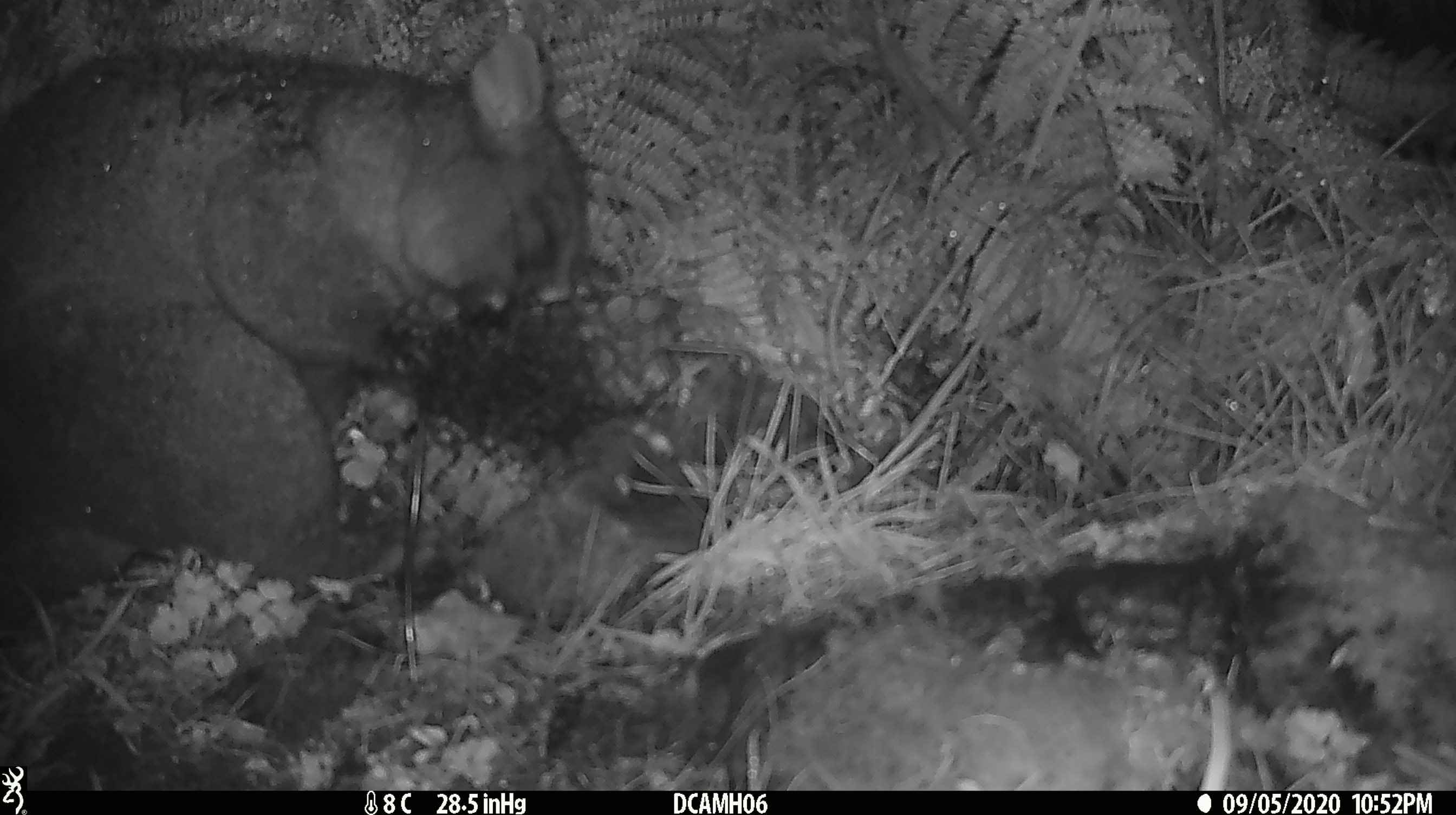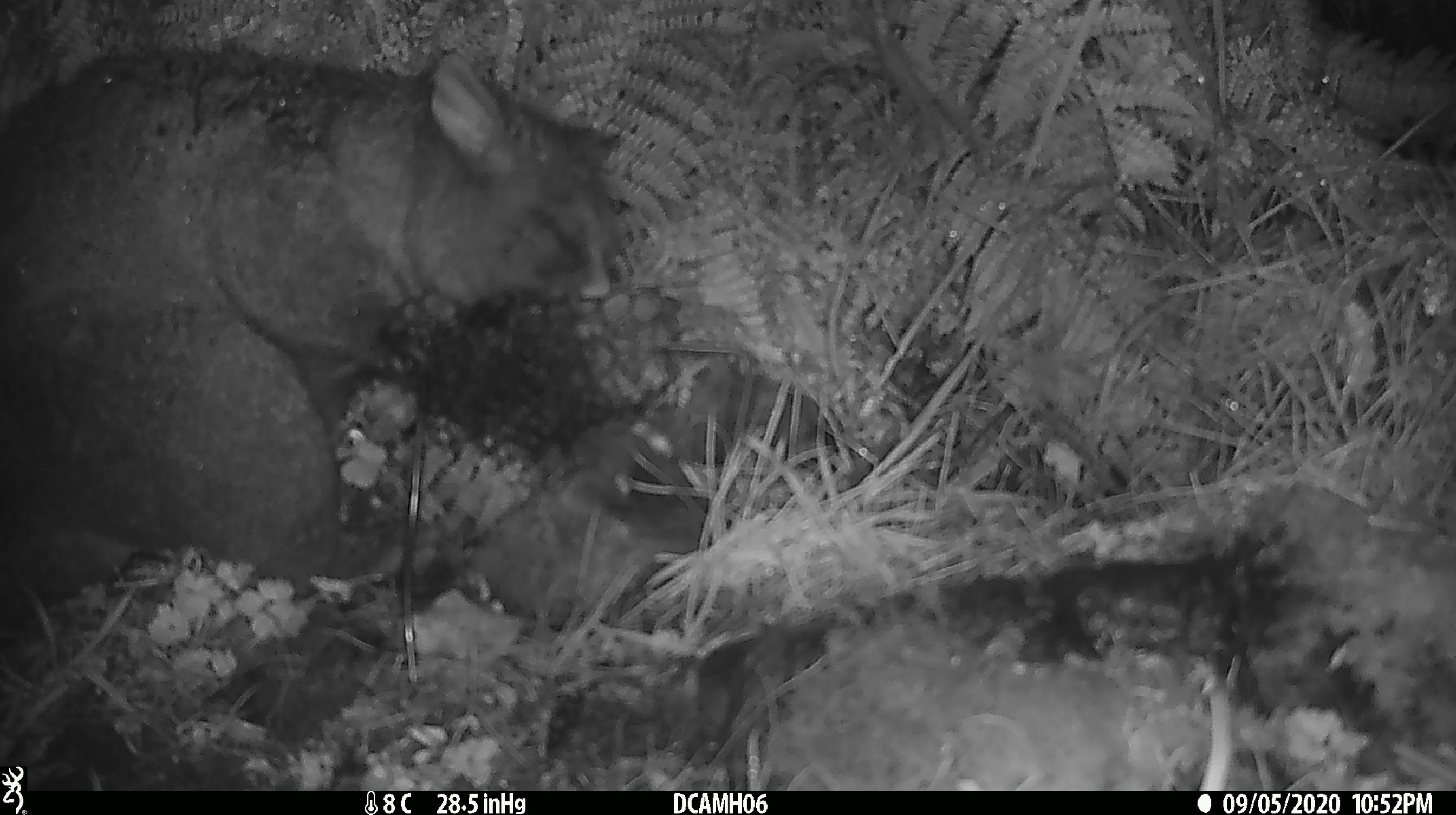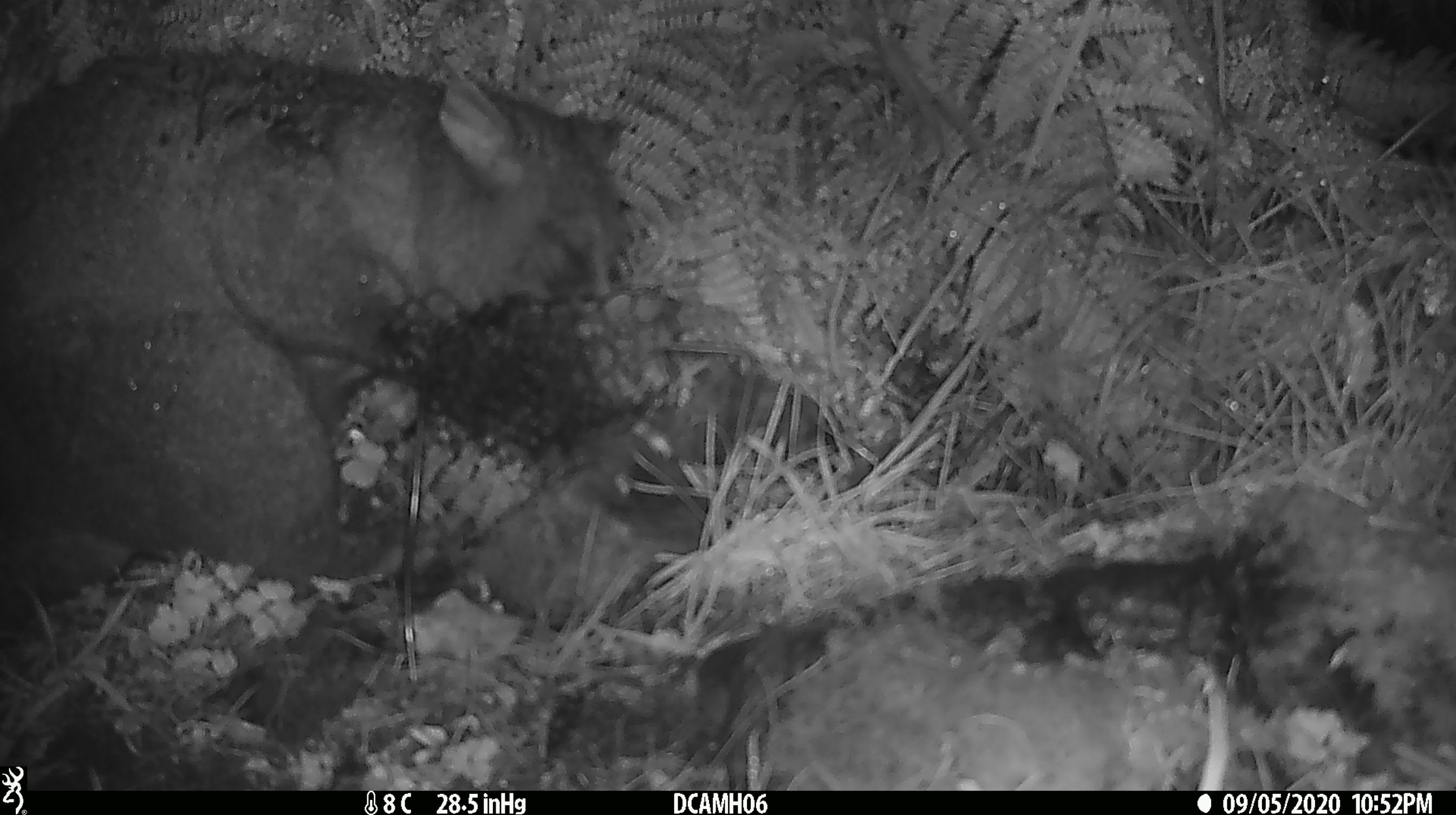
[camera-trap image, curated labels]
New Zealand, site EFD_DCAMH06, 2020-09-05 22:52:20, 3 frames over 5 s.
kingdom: Animalia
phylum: Chordata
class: Mammalia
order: Diprotodontia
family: Phalangeridae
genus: Trichosurus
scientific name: Trichosurus vulpecula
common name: common brushtail possum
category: possum